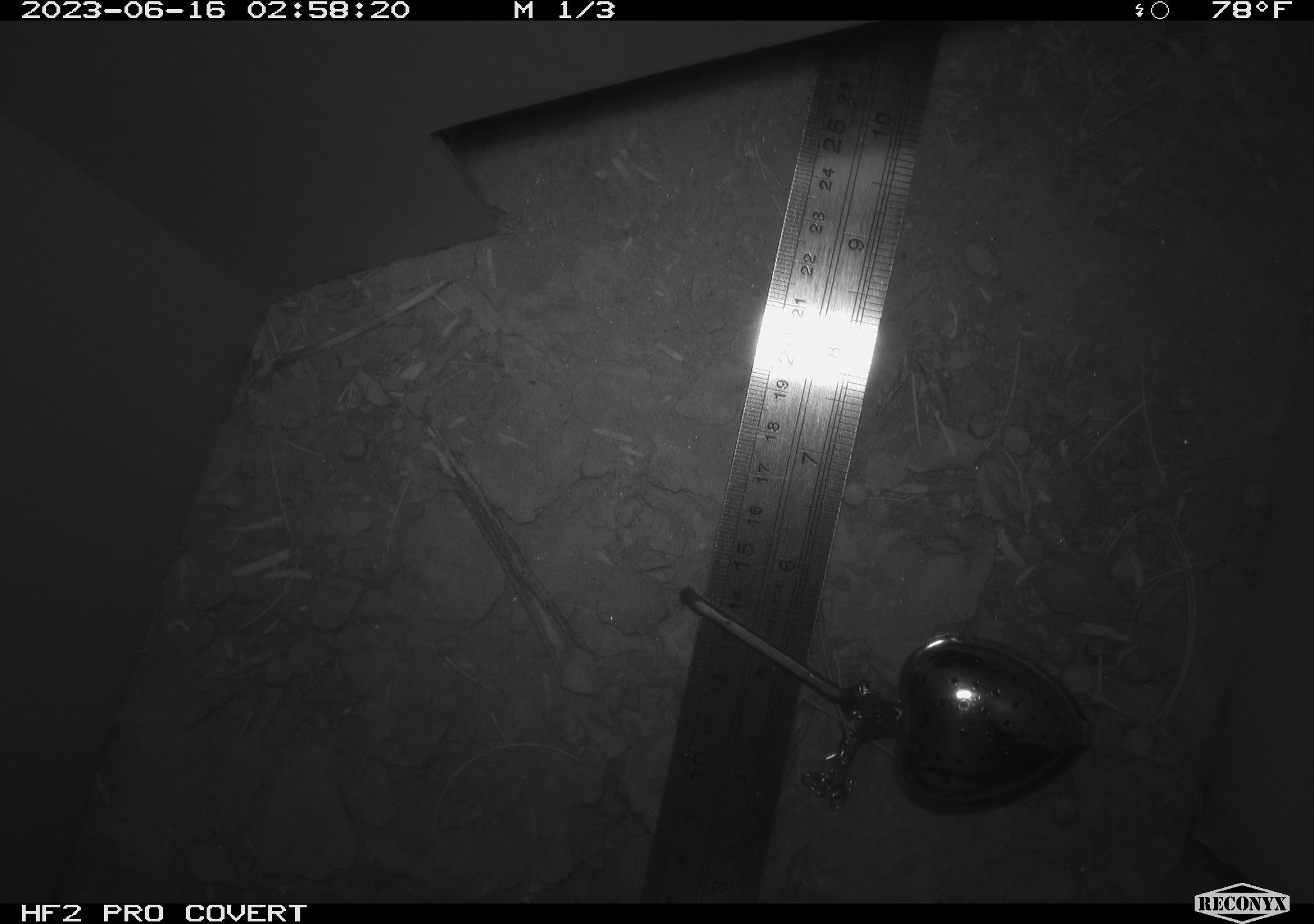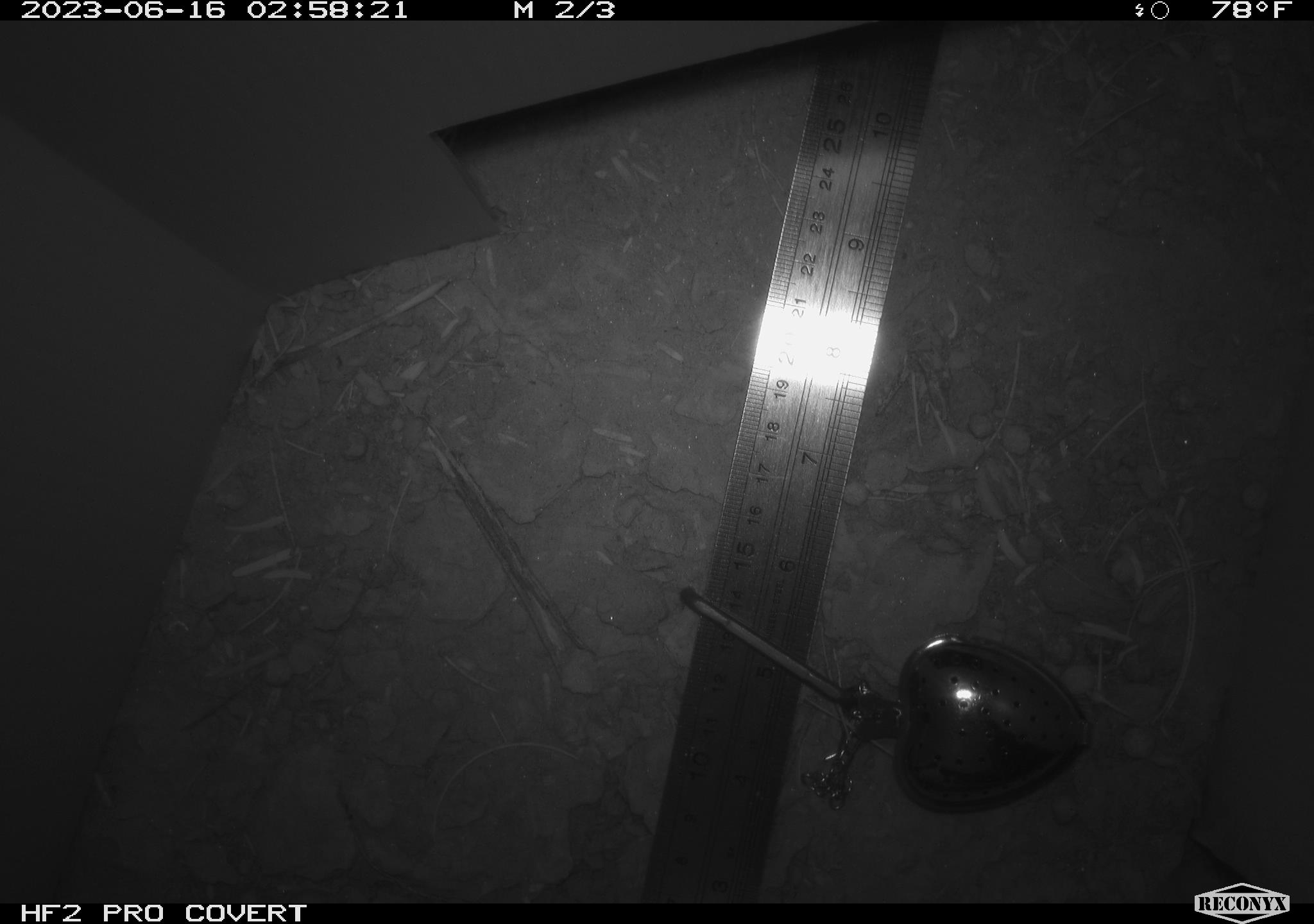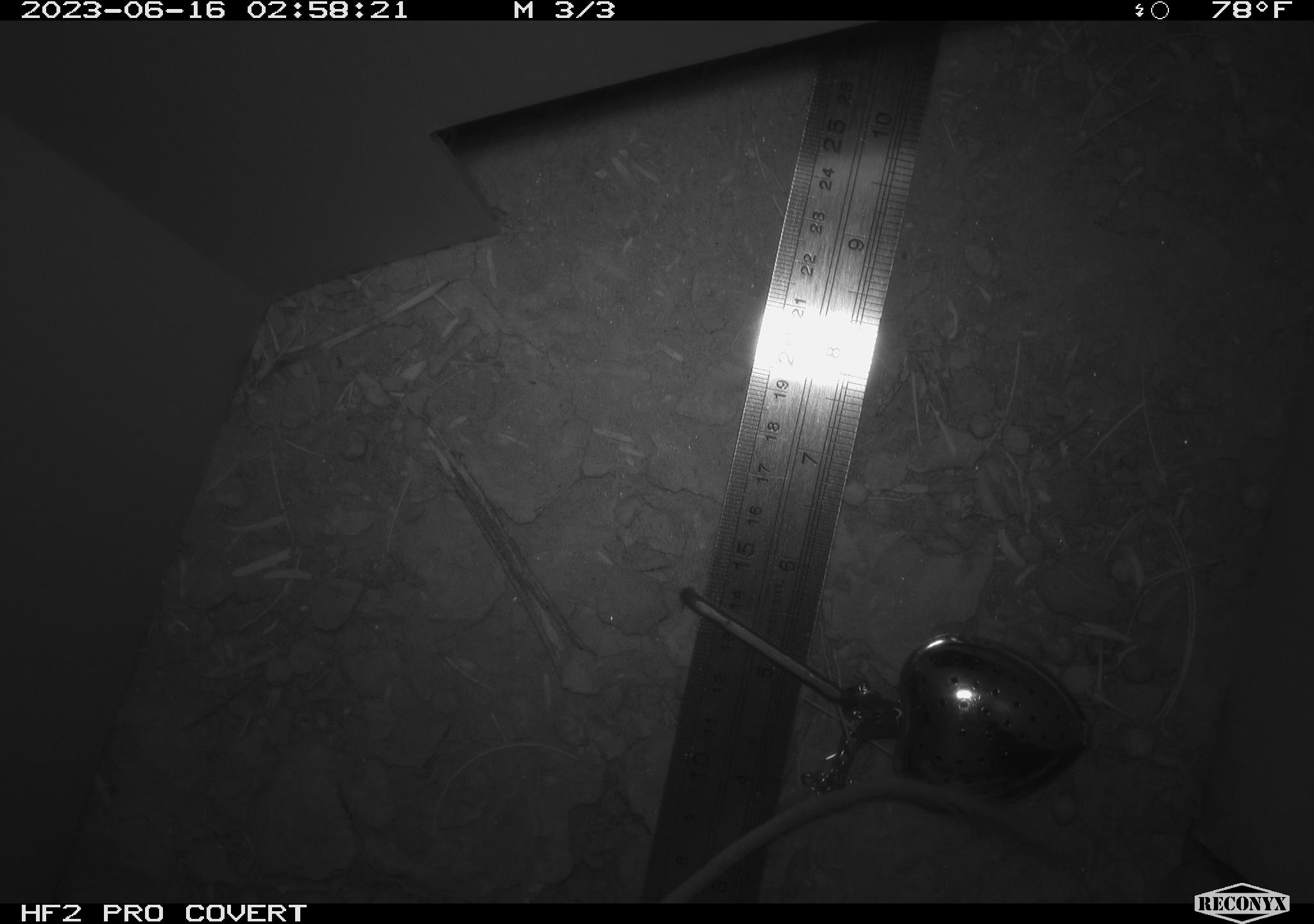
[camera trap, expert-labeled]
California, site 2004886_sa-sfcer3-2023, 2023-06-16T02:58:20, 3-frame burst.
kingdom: Animalia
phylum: Chordata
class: Mammalia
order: Rodentia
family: Heteromyidae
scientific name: Heteromyidae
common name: kangaroo rats and pocket mice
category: heteromyidae family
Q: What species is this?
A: Heteromyidae family (kangaroo rats and pocket mice) (Heteromyidae).